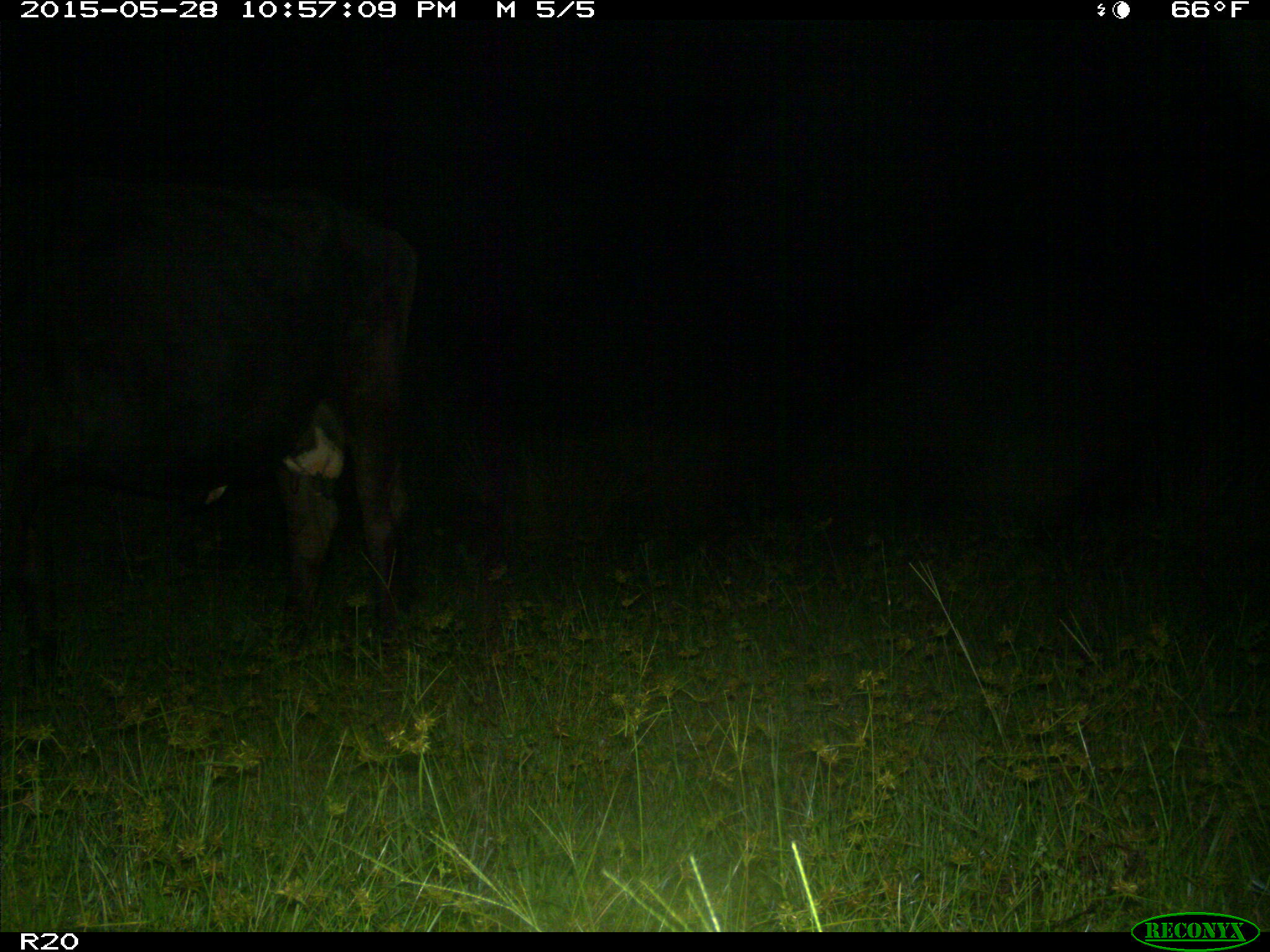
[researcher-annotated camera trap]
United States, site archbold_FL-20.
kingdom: Animalia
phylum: Chordata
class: Mammalia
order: Artiodactyla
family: Bovidae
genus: Bos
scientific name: Bos taurus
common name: domestic cow